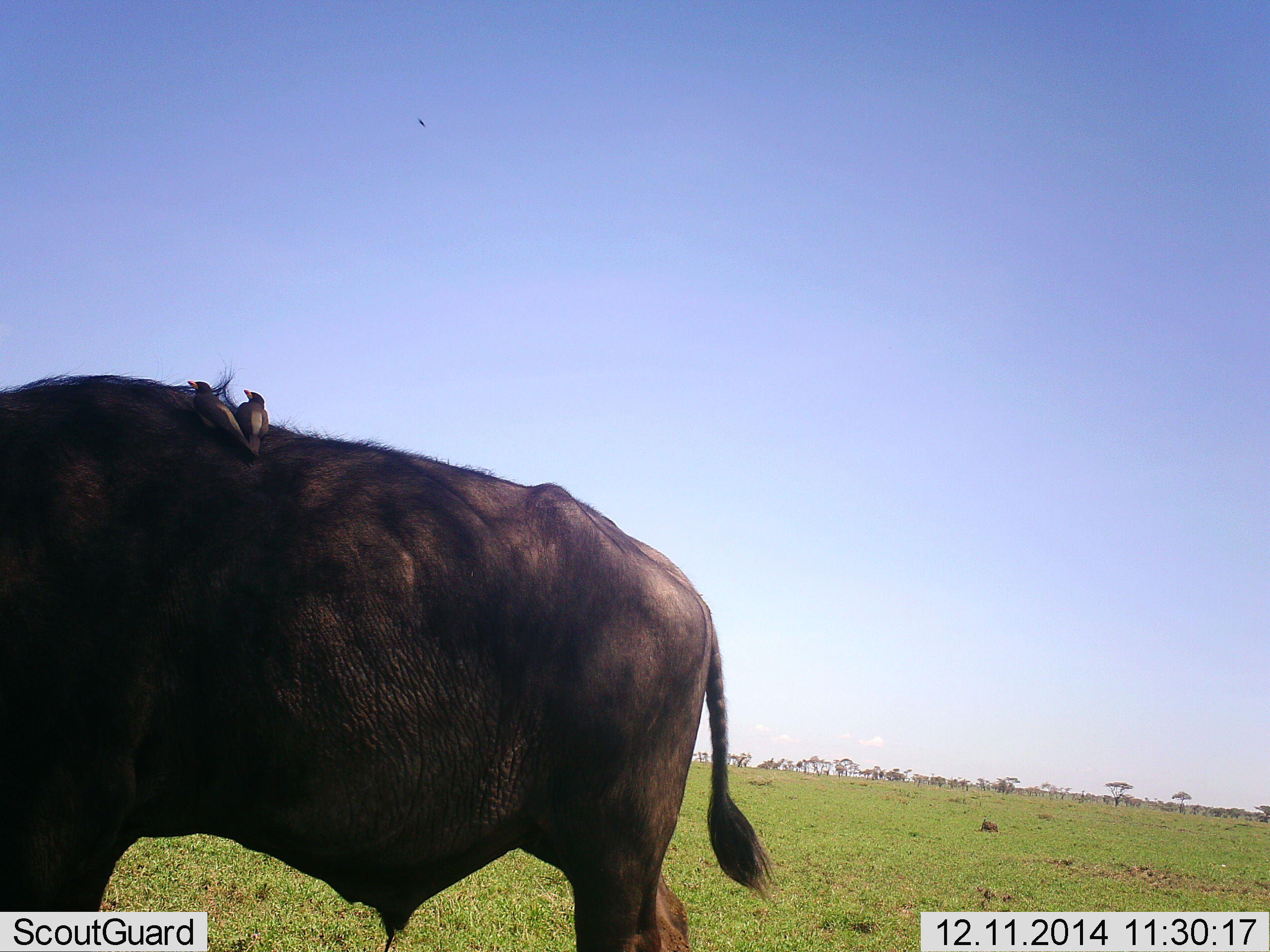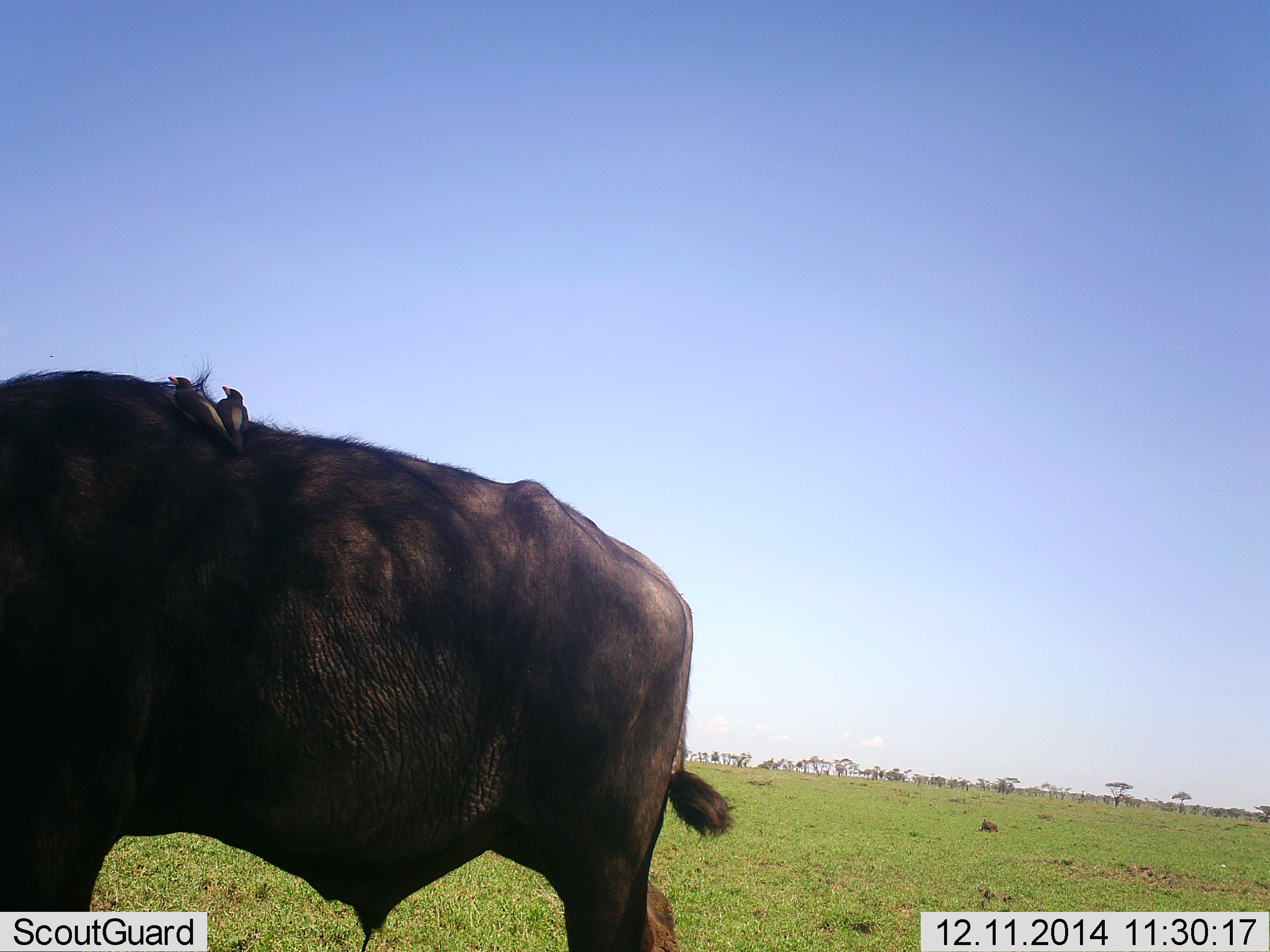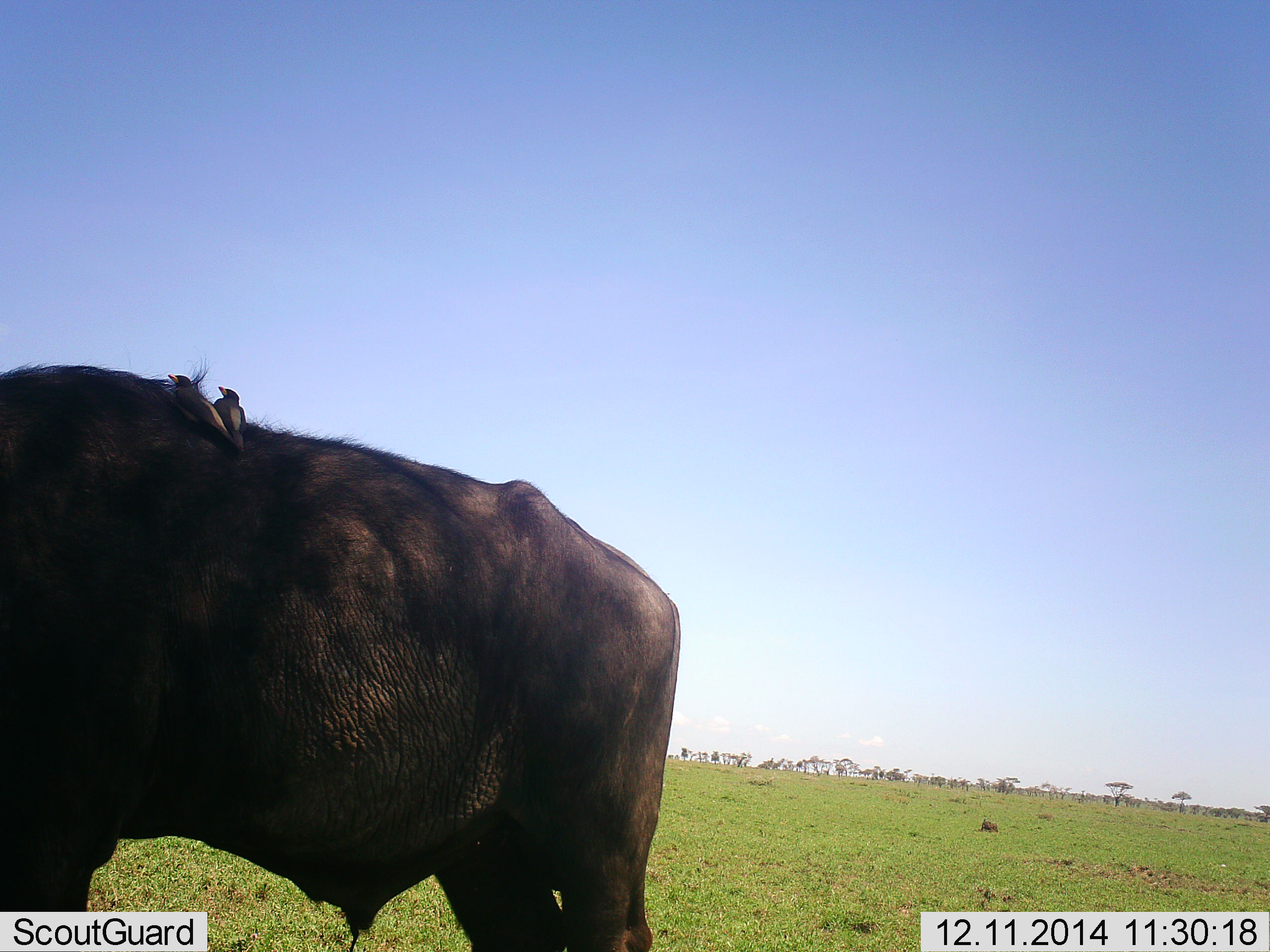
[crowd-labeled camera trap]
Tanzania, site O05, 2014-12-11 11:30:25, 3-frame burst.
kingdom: Animalia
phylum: Chordata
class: Mammalia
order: Artiodactyla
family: Bovidae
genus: Syncerus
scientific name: Syncerus caffer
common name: cape buffalo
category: buffalo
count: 1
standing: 93%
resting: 0%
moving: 7%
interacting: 0%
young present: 0%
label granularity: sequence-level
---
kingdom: Animalia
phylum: Chordata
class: Aves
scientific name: Aves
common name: bird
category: otherbird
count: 2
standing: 36%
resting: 45%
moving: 0%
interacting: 27%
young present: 0%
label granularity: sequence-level